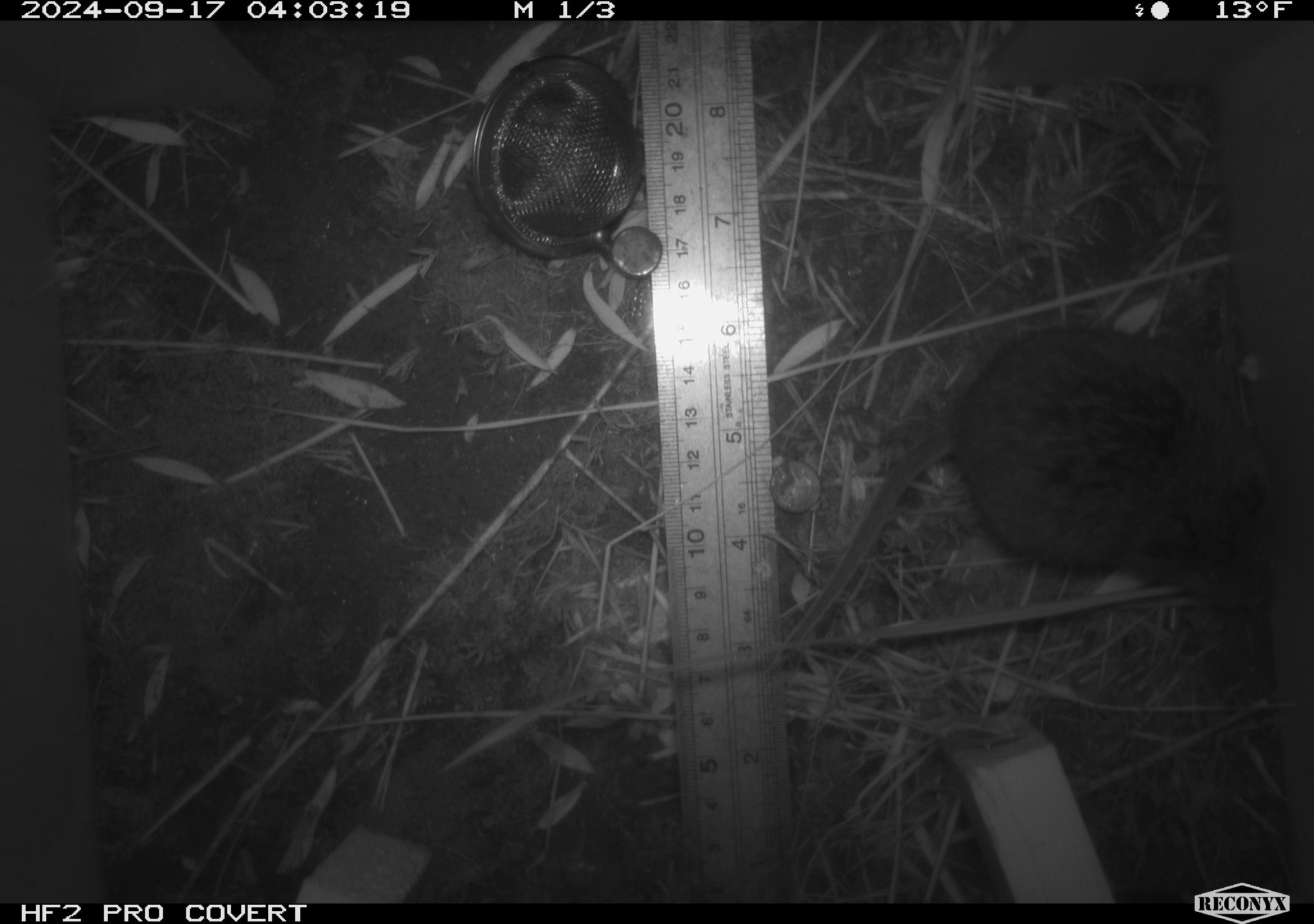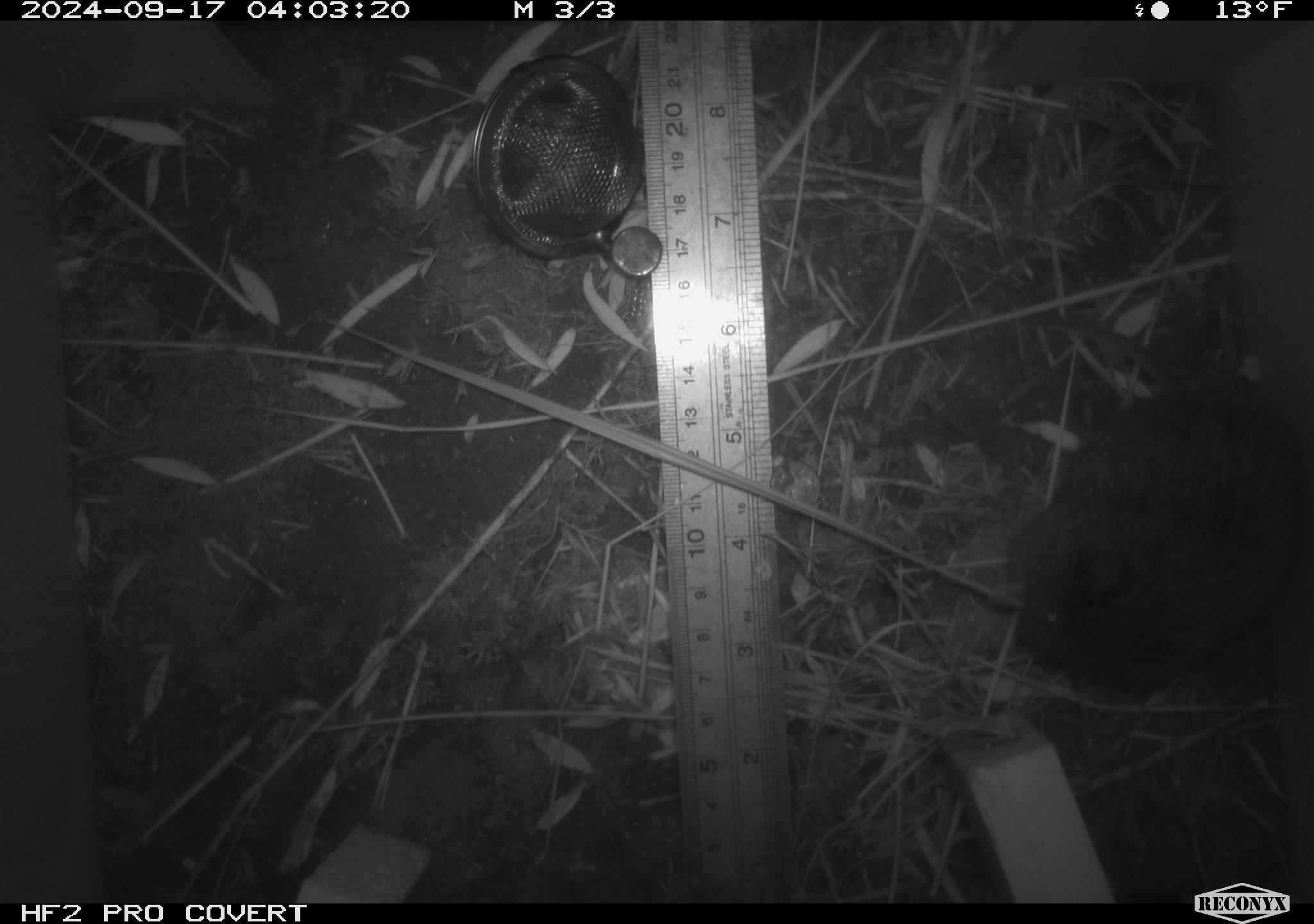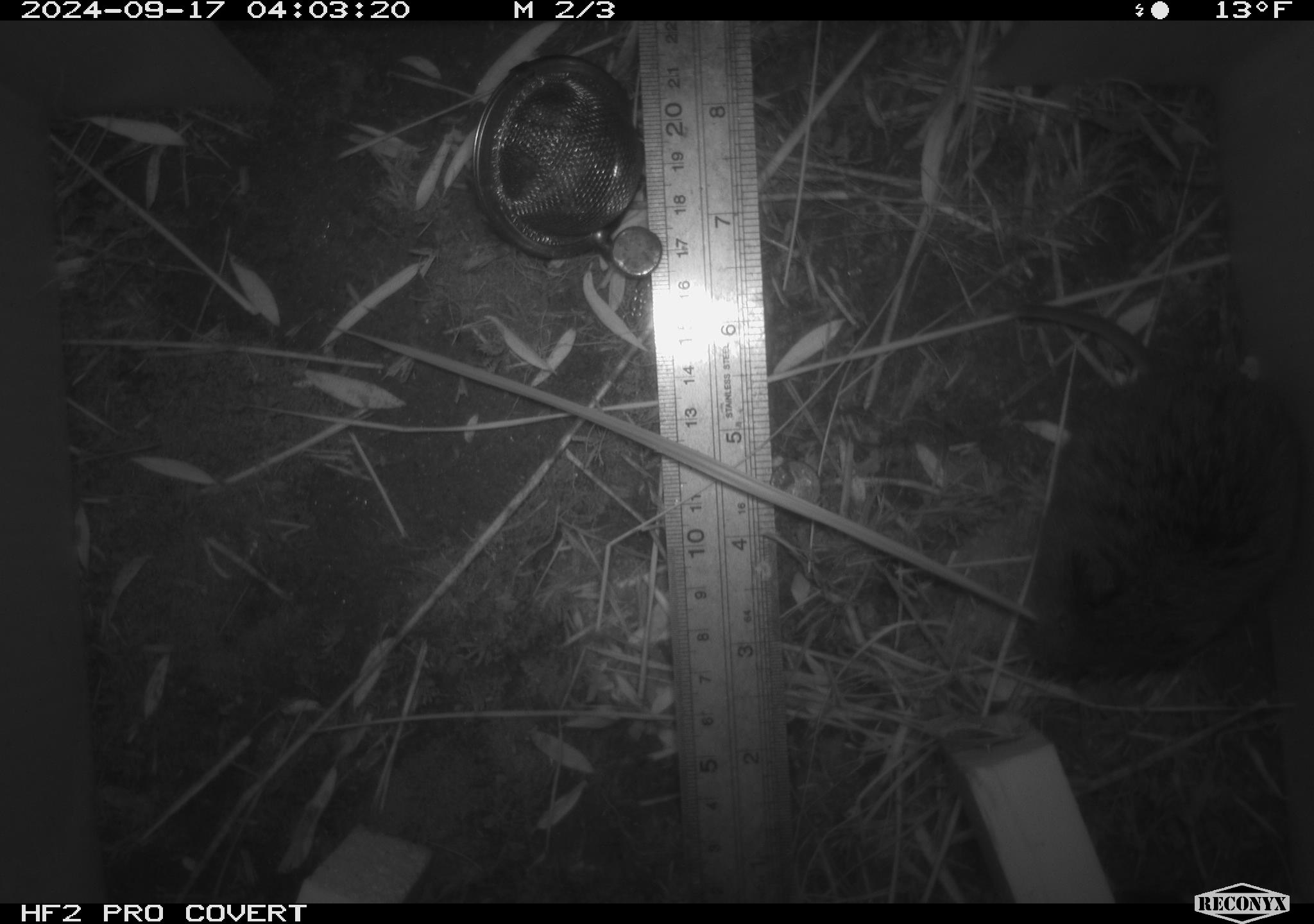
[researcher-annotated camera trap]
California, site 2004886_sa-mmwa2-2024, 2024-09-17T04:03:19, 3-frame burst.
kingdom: Animalia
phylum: Chordata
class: Mammalia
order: Rodentia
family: Cricetidae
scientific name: Arvicolinae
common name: voles, lemmings, and muskrats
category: arvicolinae subfamily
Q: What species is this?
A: Arvicolinae subfamily (voles, lemmings, and muskrats) (Arvicolinae).